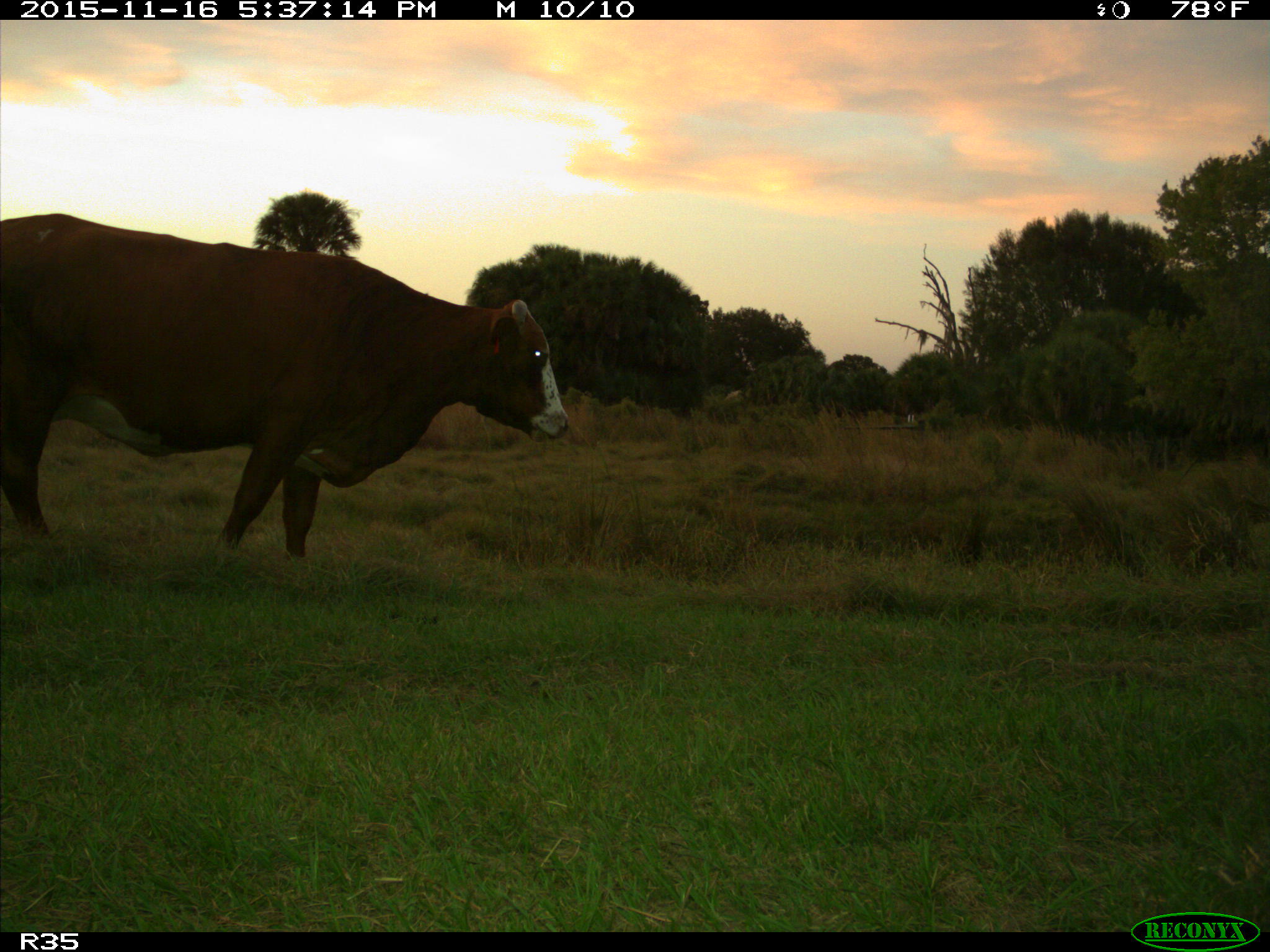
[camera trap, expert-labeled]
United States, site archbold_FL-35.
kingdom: Animalia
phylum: Chordata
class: Mammalia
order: Artiodactyla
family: Bovidae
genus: Bos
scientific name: Bos taurus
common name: domestic cow